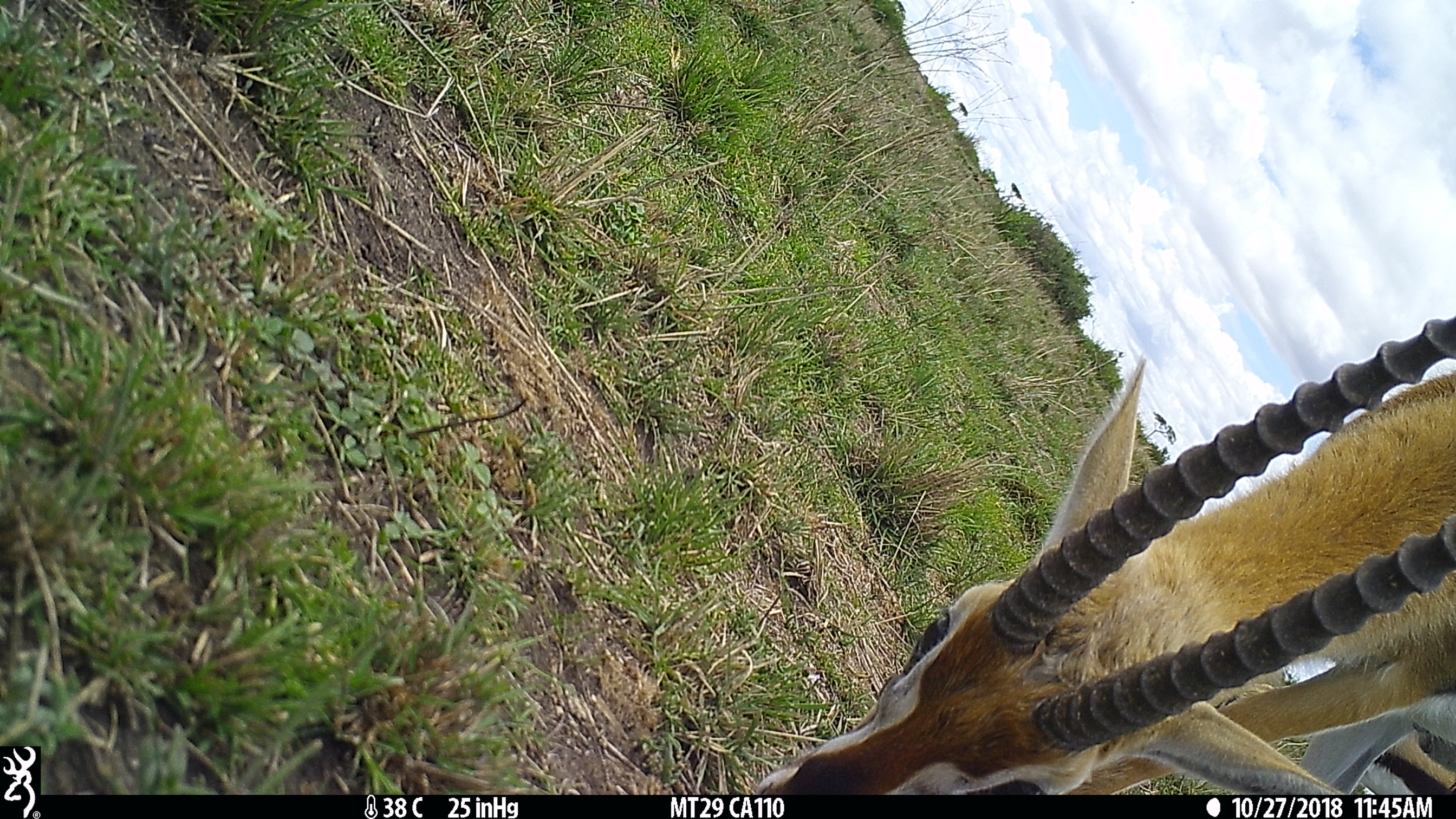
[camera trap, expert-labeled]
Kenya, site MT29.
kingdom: Animalia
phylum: Chordata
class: Mammalia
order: Artiodactyla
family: Bovidae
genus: Eudorcas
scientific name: Eudorcas thomsonii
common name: thomon's gazelle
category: gazelle thomsons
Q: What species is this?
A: Gazelle thomsons (thomon's gazelle) (Eudorcas thomsonii).